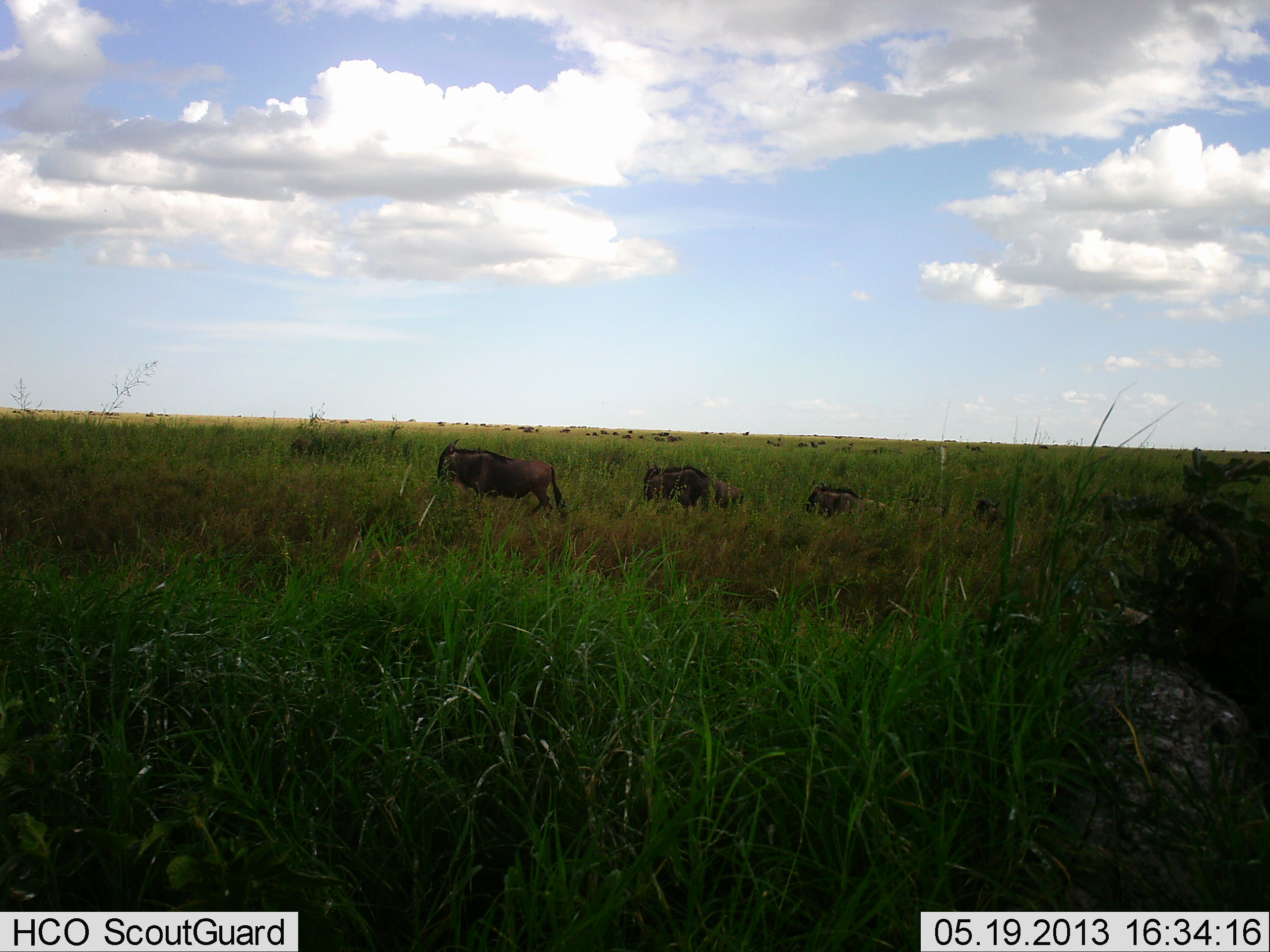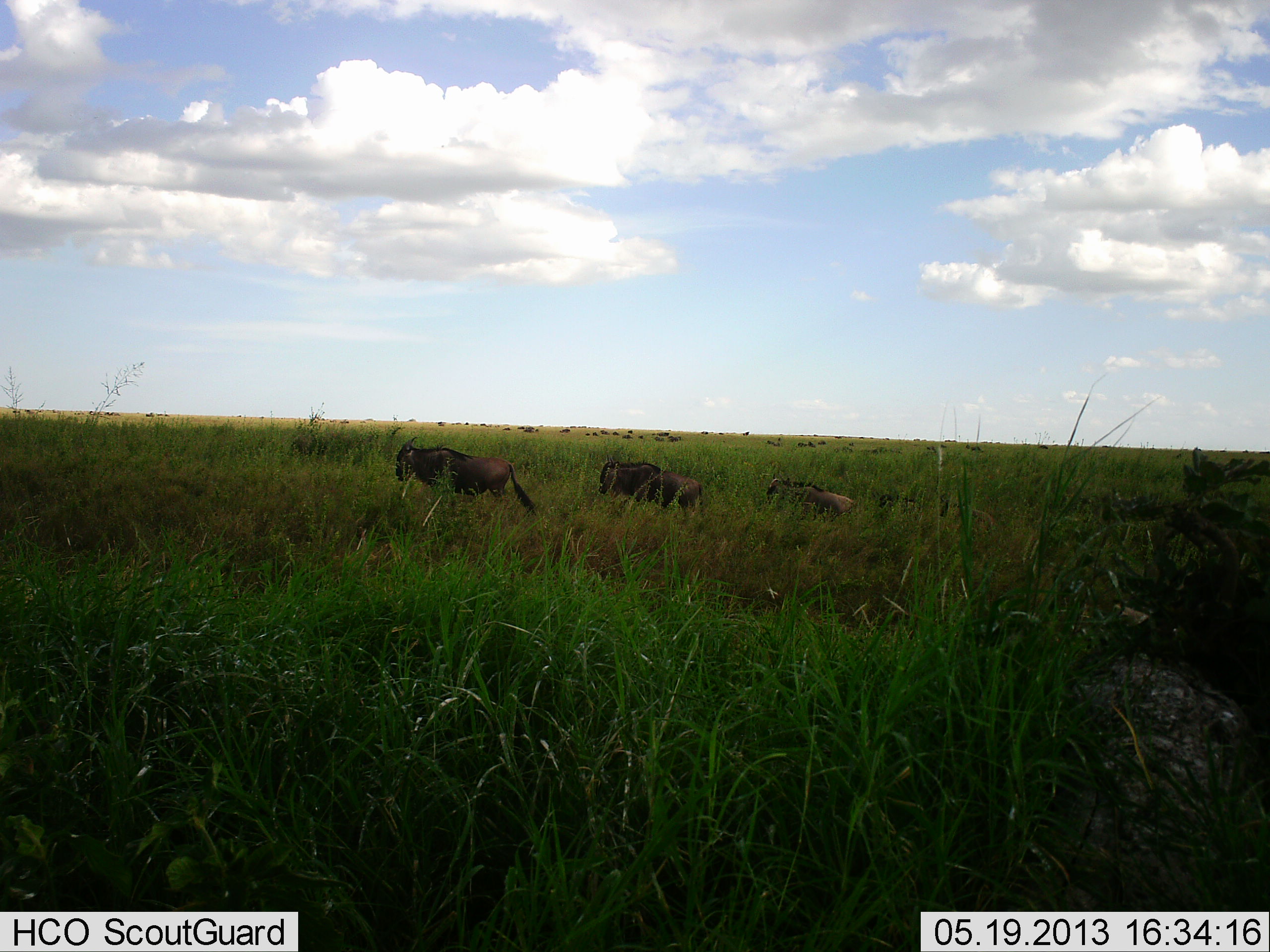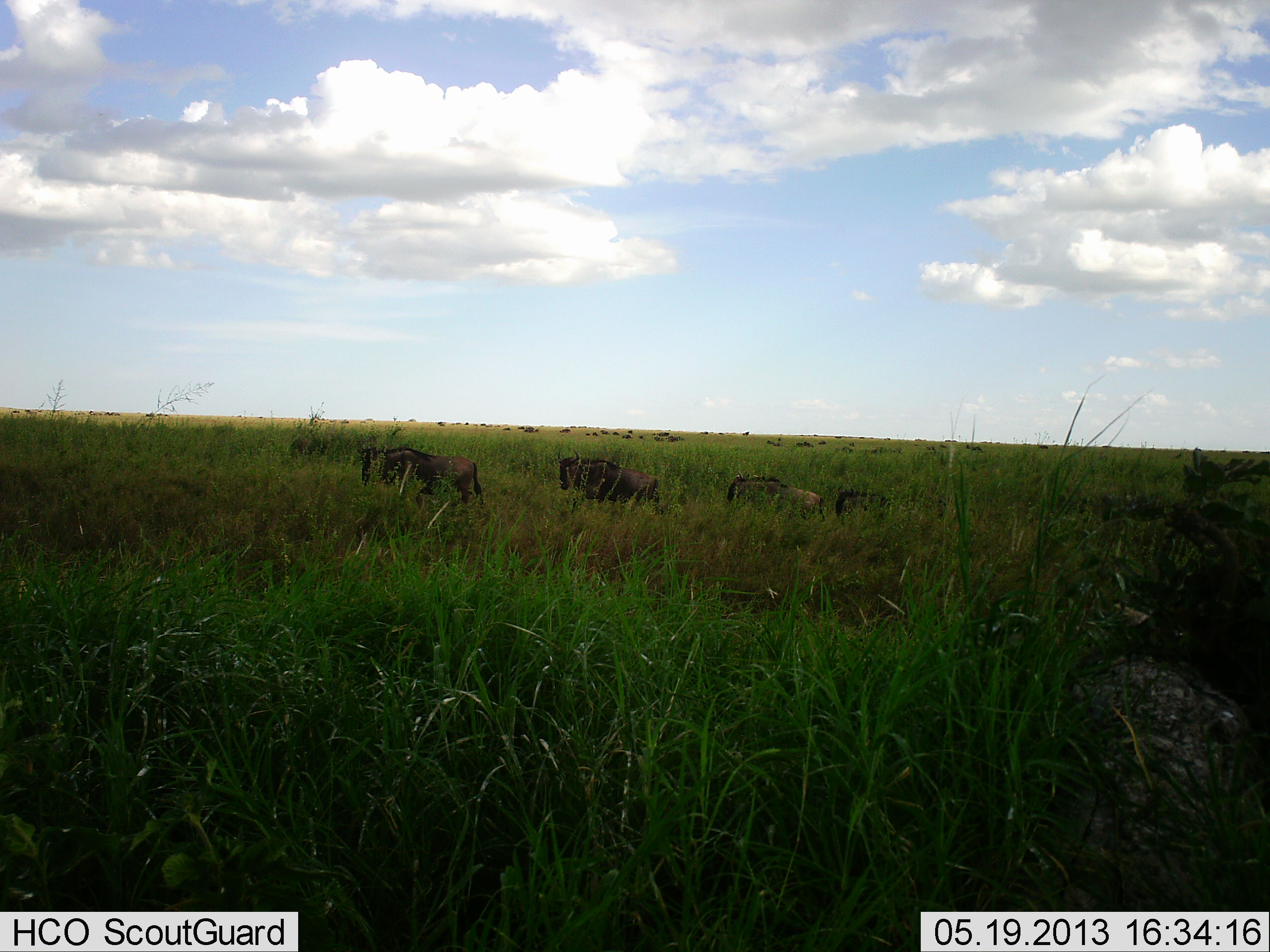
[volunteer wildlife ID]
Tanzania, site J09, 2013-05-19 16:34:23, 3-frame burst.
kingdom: Animalia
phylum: Chordata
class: Mammalia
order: Artiodactyla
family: Bovidae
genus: Connochaetes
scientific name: Connochaetes taurinus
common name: blue wildebeest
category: wildebeest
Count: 4.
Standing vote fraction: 17%.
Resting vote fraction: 4%.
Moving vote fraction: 100%.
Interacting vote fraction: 0%.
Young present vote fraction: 8%.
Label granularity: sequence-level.